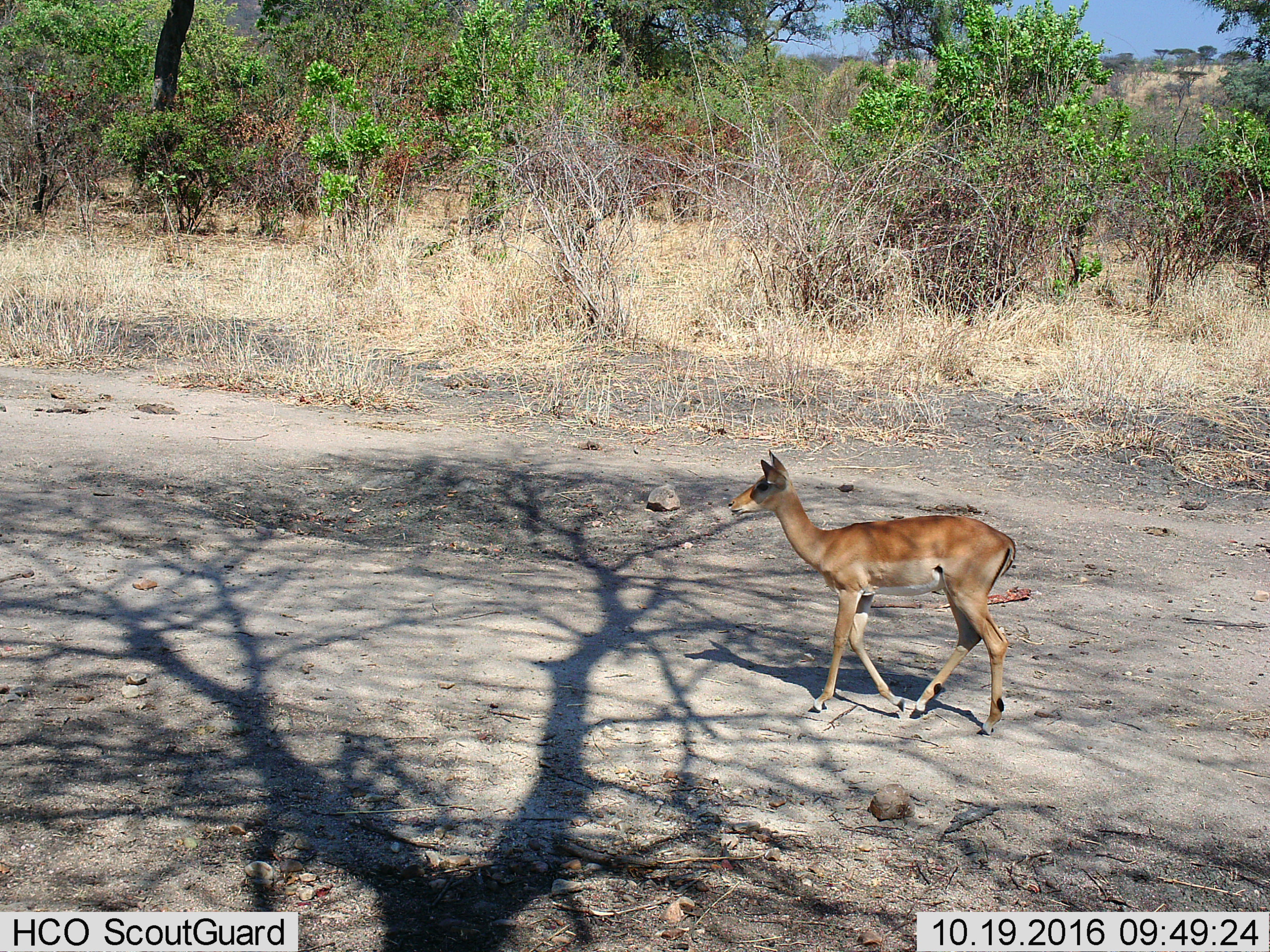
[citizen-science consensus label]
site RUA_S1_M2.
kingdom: Animalia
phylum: Chordata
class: Mammalia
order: Artiodactyla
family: Bovidae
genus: Aepyceros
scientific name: Aepyceros melampus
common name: impala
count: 1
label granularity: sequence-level